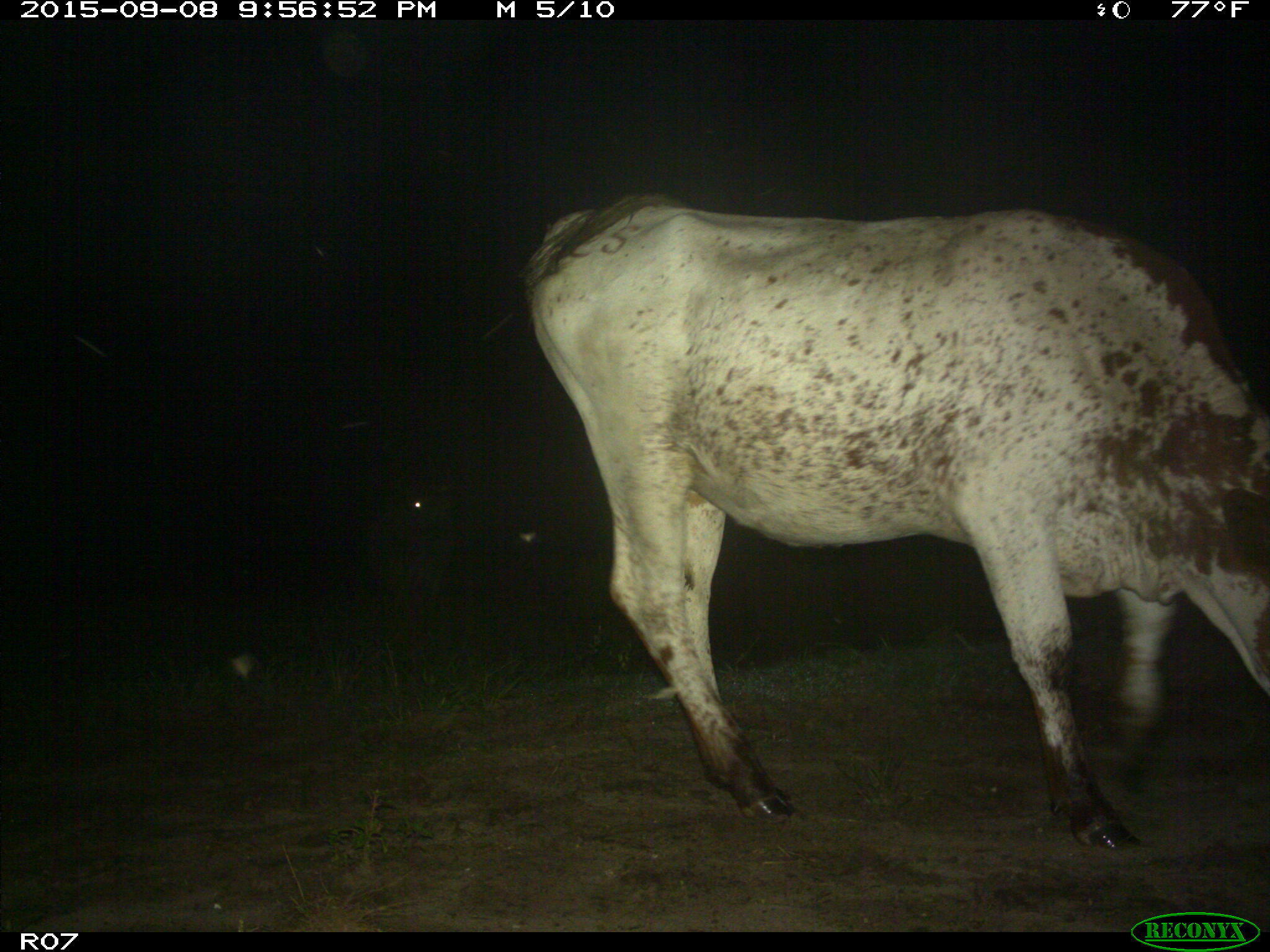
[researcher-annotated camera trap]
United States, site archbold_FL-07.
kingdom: Animalia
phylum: Chordata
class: Mammalia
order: Artiodactyla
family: Bovidae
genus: Bos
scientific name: Bos taurus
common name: domestic cow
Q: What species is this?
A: Bos taurus (domestic cow).